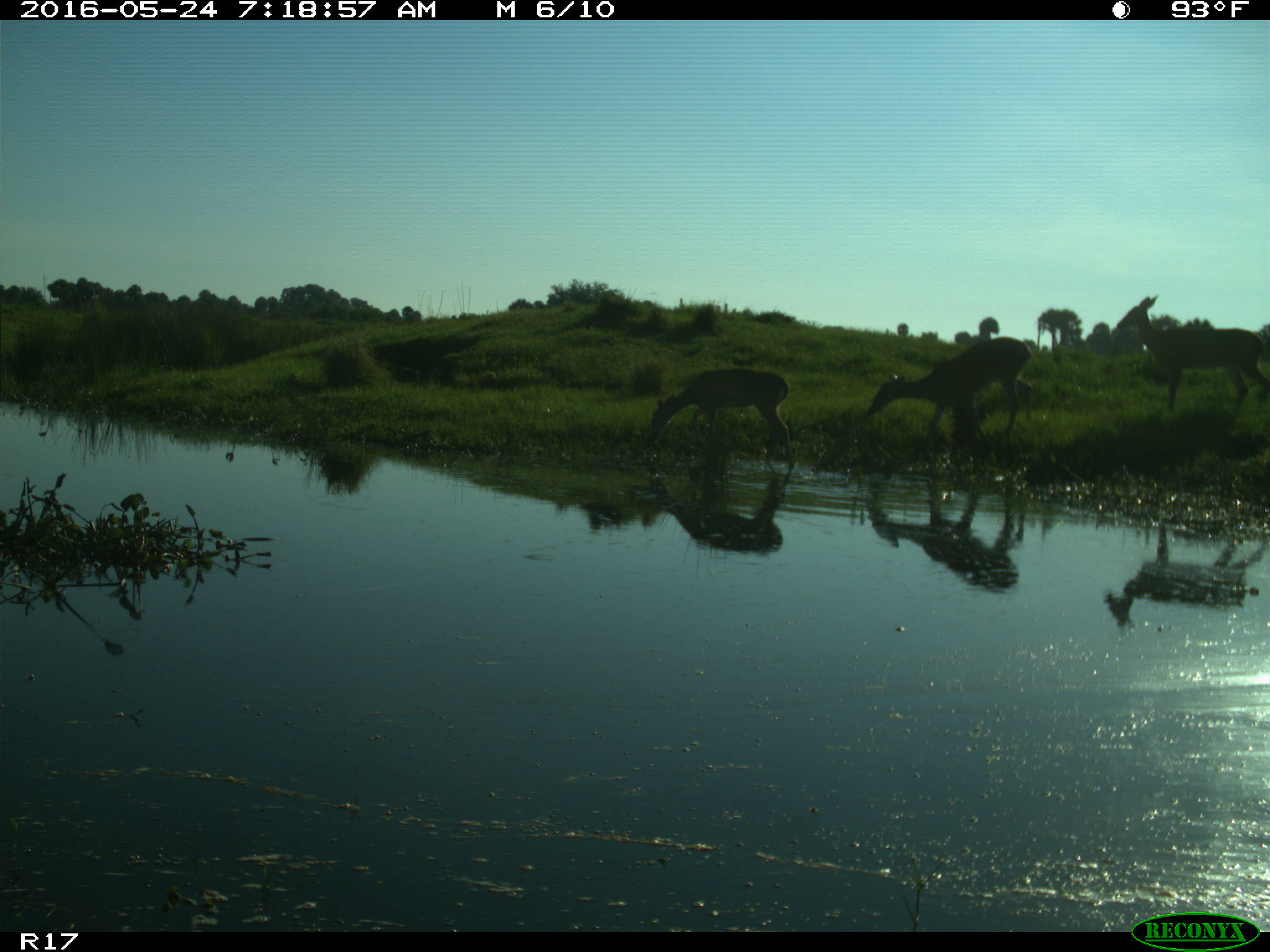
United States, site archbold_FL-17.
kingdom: Animalia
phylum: Chordata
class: Mammalia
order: Artiodactyla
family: Cervidae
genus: Odocoileus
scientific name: Odocoileus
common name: deer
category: unidentified deer